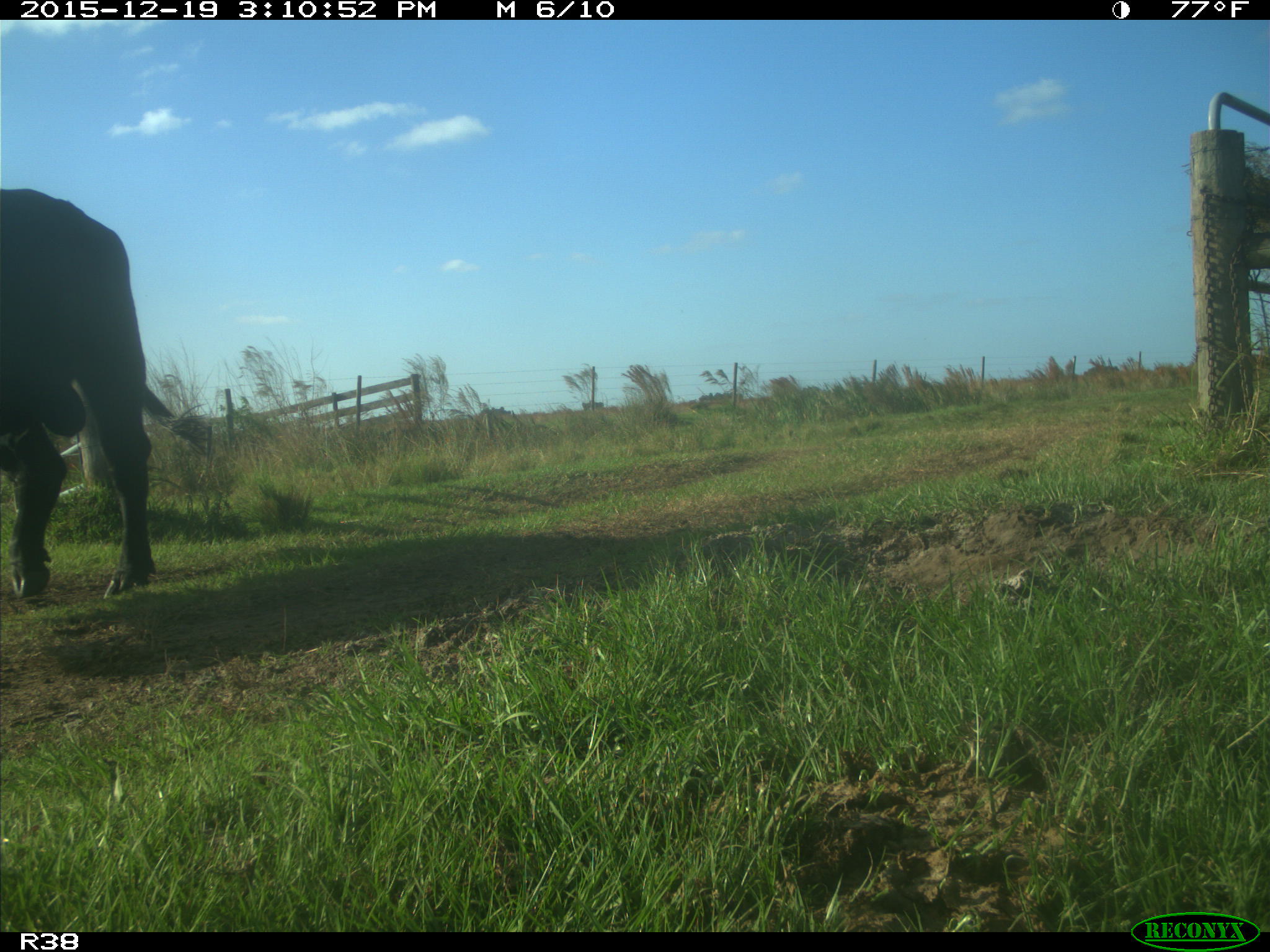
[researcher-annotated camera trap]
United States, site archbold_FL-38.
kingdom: Animalia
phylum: Chordata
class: Mammalia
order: Artiodactyla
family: Bovidae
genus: Bos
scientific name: Bos taurus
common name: domestic cow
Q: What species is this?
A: Bos taurus (domestic cow).